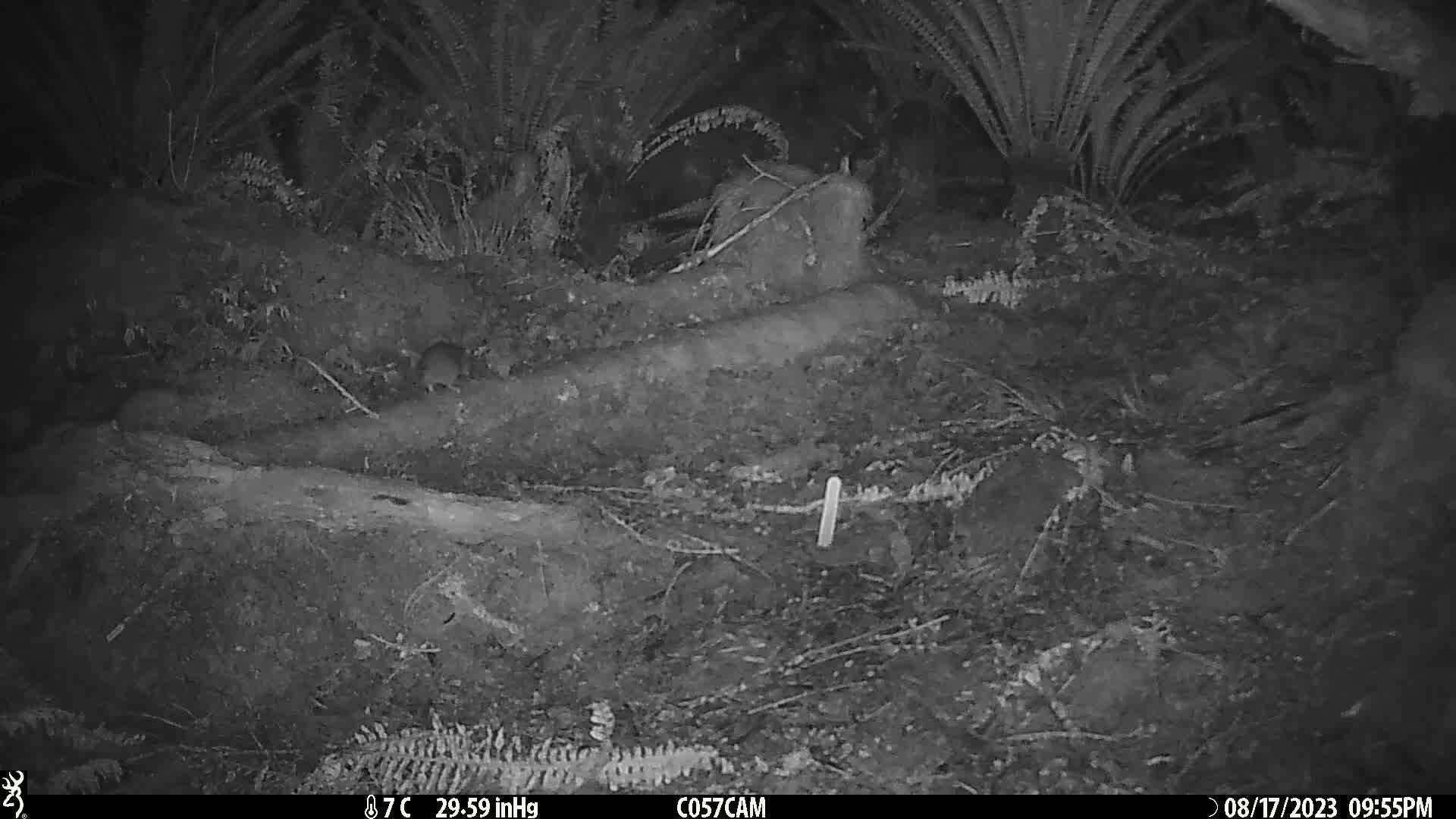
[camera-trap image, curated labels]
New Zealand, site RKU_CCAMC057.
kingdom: Animalia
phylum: Chordata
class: Mammalia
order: Rodentia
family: Muridae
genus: Rattus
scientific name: Rattus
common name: rat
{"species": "rat (Rattus)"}